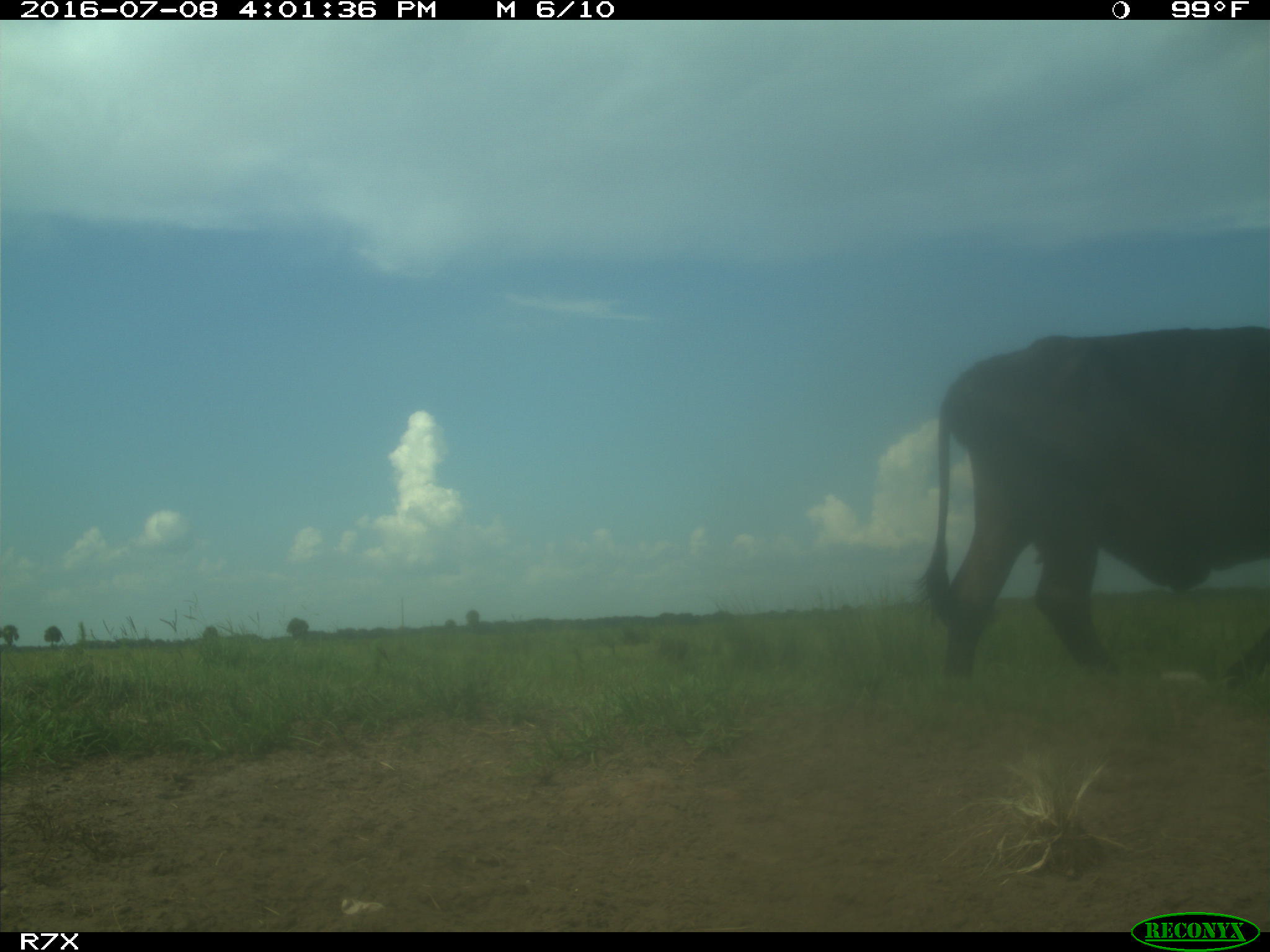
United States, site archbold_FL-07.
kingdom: Animalia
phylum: Chordata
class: Mammalia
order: Artiodactyla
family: Bovidae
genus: Bos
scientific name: Bos taurus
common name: domestic cow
Bos taurus (domestic cow).